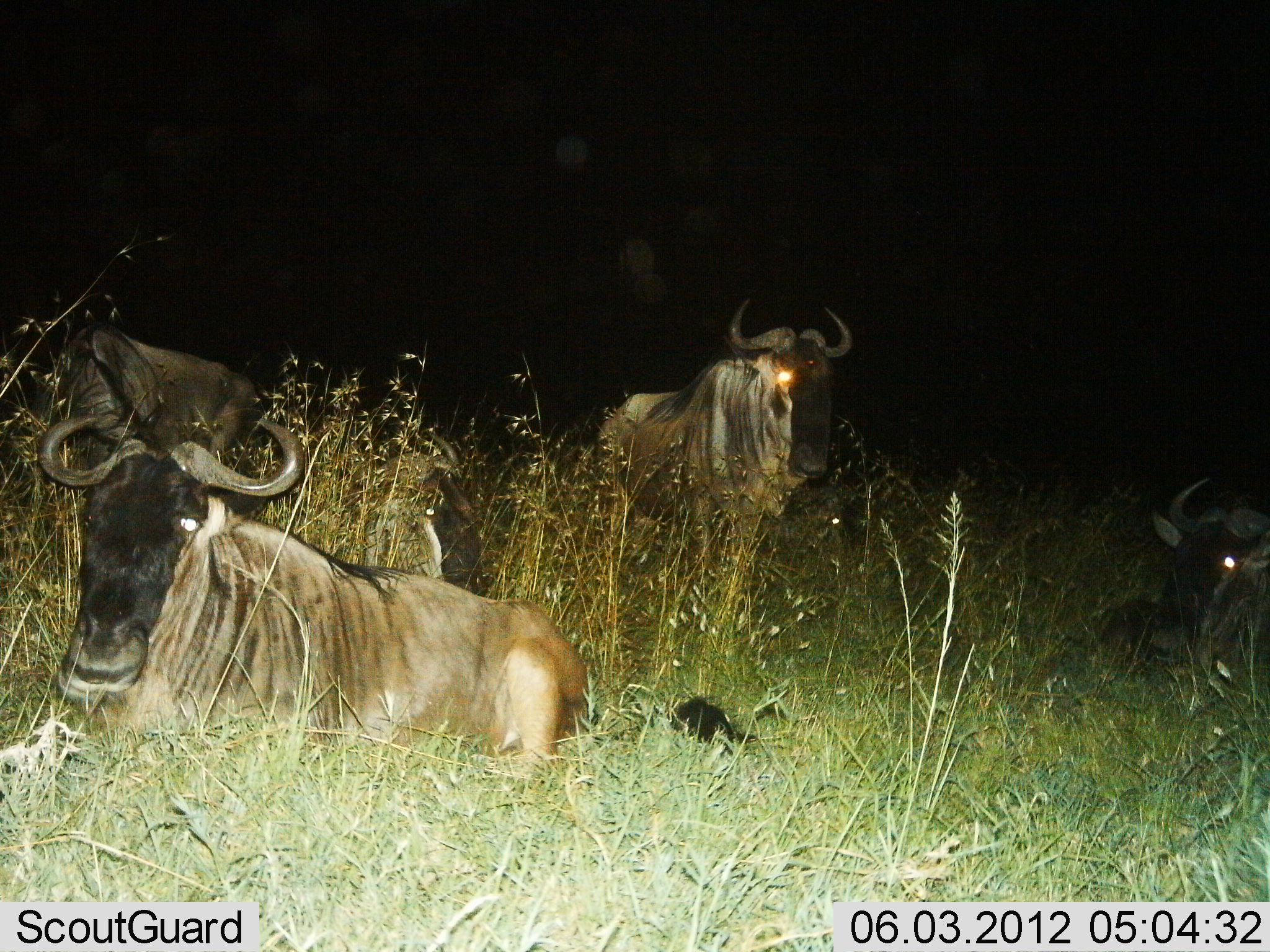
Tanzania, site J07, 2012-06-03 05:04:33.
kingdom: Animalia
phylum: Chordata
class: Mammalia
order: Artiodactyla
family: Bovidae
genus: Connochaetes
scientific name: Connochaetes taurinus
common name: blue wildebeest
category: wildebeest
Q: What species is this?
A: Wildebeest (blue wildebeest) (Connochaetes taurinus).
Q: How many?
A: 4.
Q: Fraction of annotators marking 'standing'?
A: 80%.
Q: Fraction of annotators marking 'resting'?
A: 100%.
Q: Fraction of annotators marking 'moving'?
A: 10%.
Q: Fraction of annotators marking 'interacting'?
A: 0%.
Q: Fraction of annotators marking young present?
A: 0%.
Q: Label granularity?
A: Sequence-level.